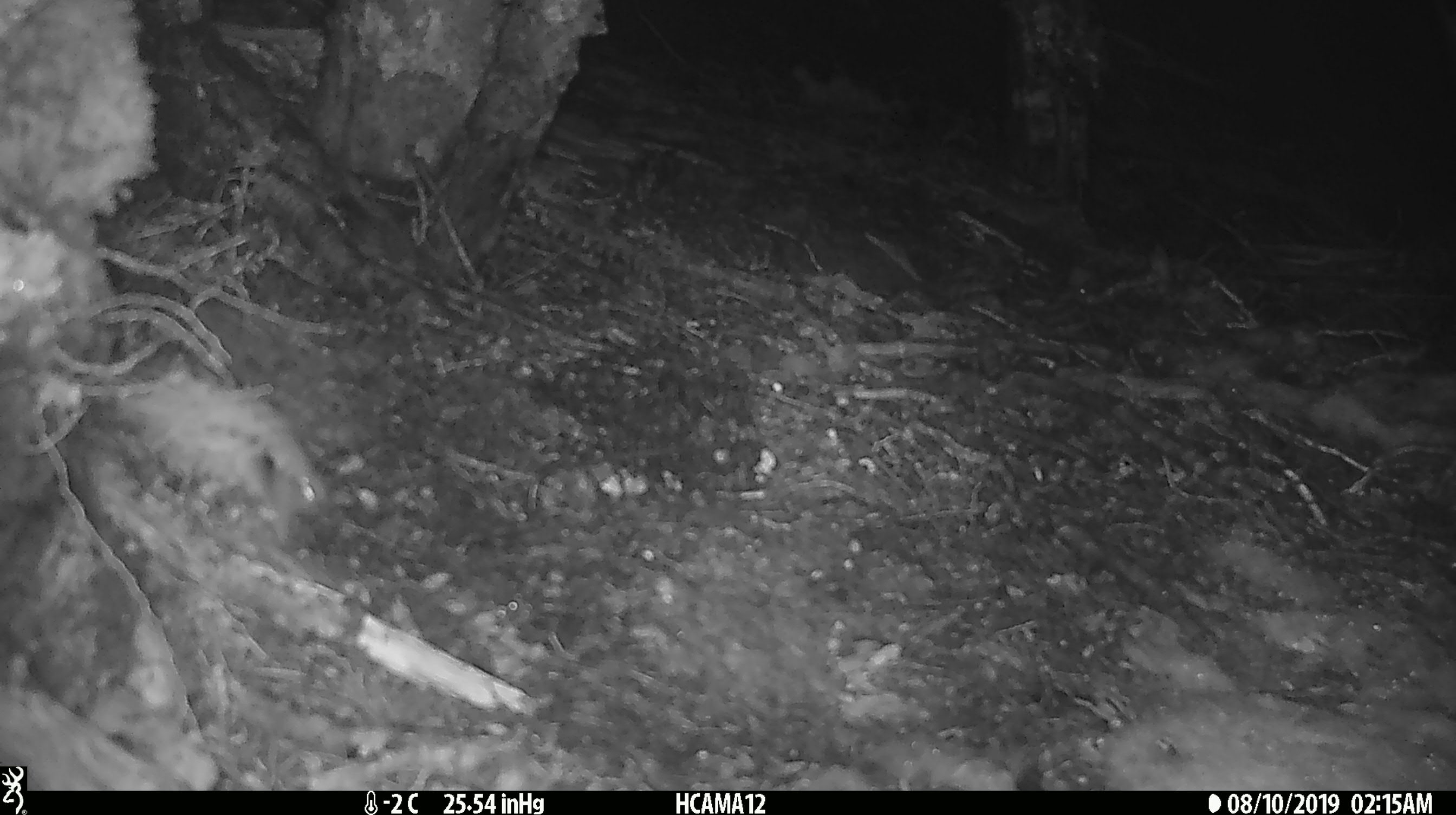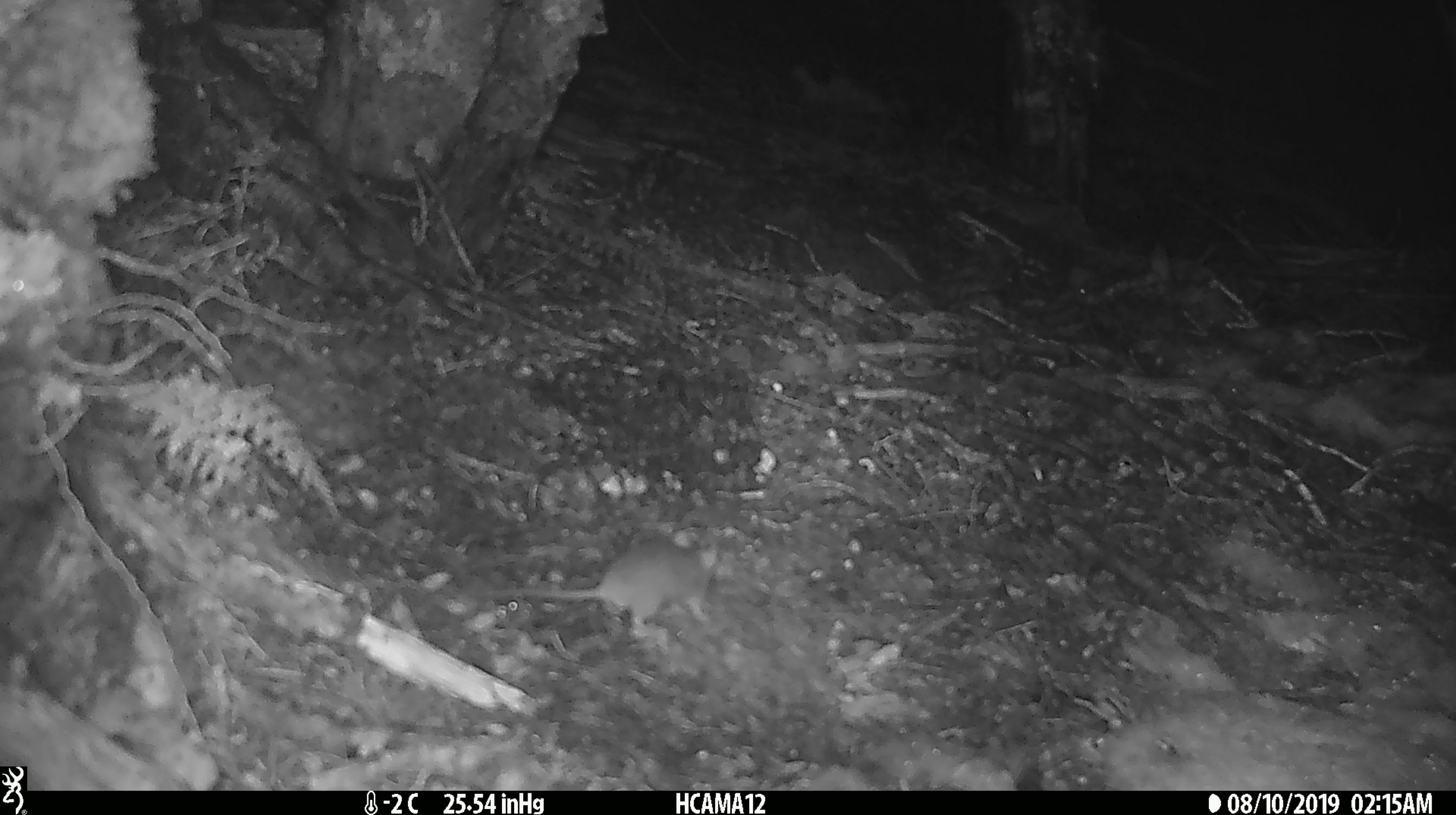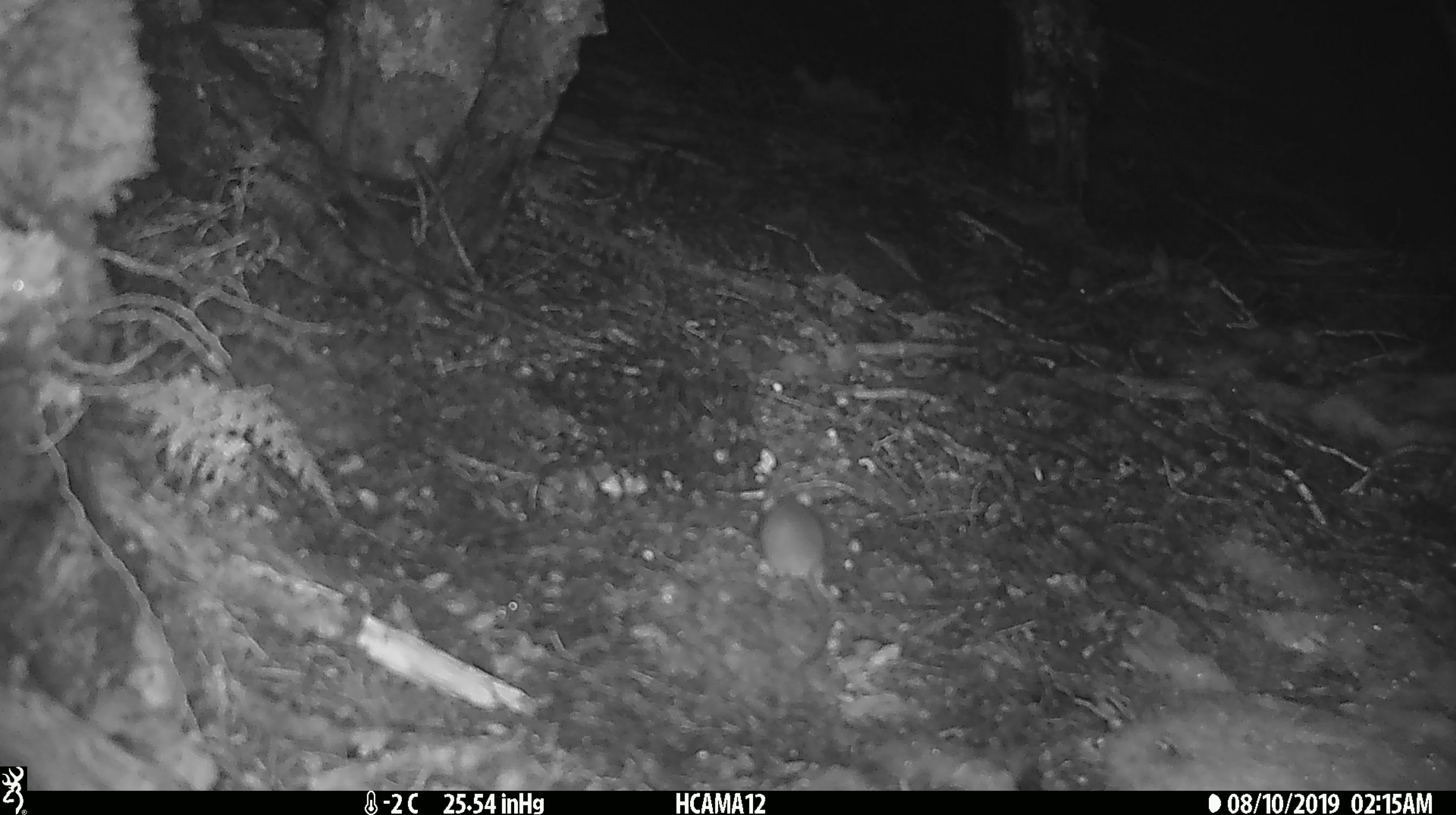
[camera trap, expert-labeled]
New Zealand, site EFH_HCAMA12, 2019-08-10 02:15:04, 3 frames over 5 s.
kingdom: Animalia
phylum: Chordata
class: Mammalia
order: Rodentia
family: Muridae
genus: Mus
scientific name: Mus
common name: mouse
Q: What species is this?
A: Mouse (Mus).